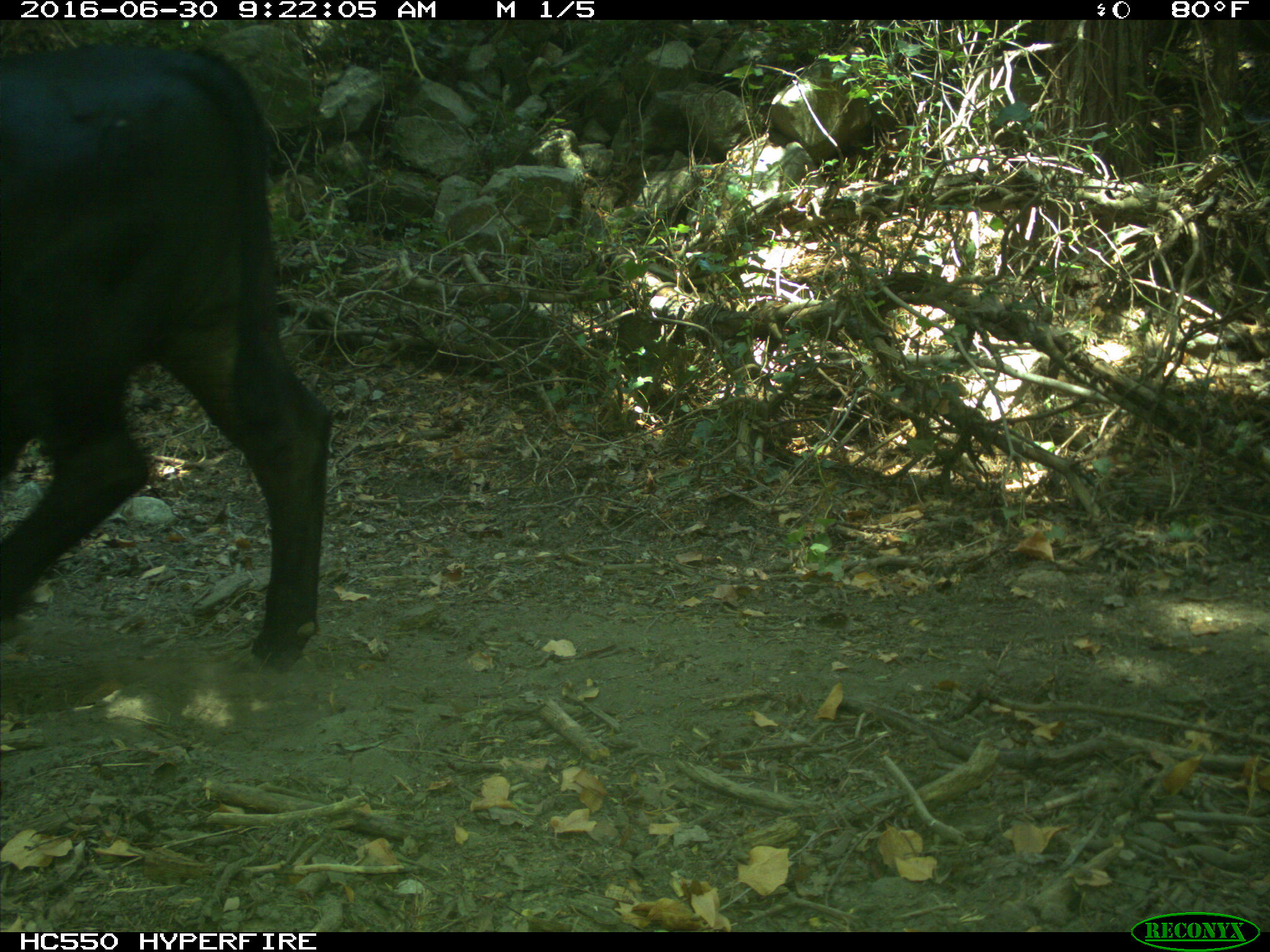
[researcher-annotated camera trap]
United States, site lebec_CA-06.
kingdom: Animalia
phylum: Chordata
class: Mammalia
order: Artiodactyla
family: Bovidae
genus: Bos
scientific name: Bos taurus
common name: domestic cow